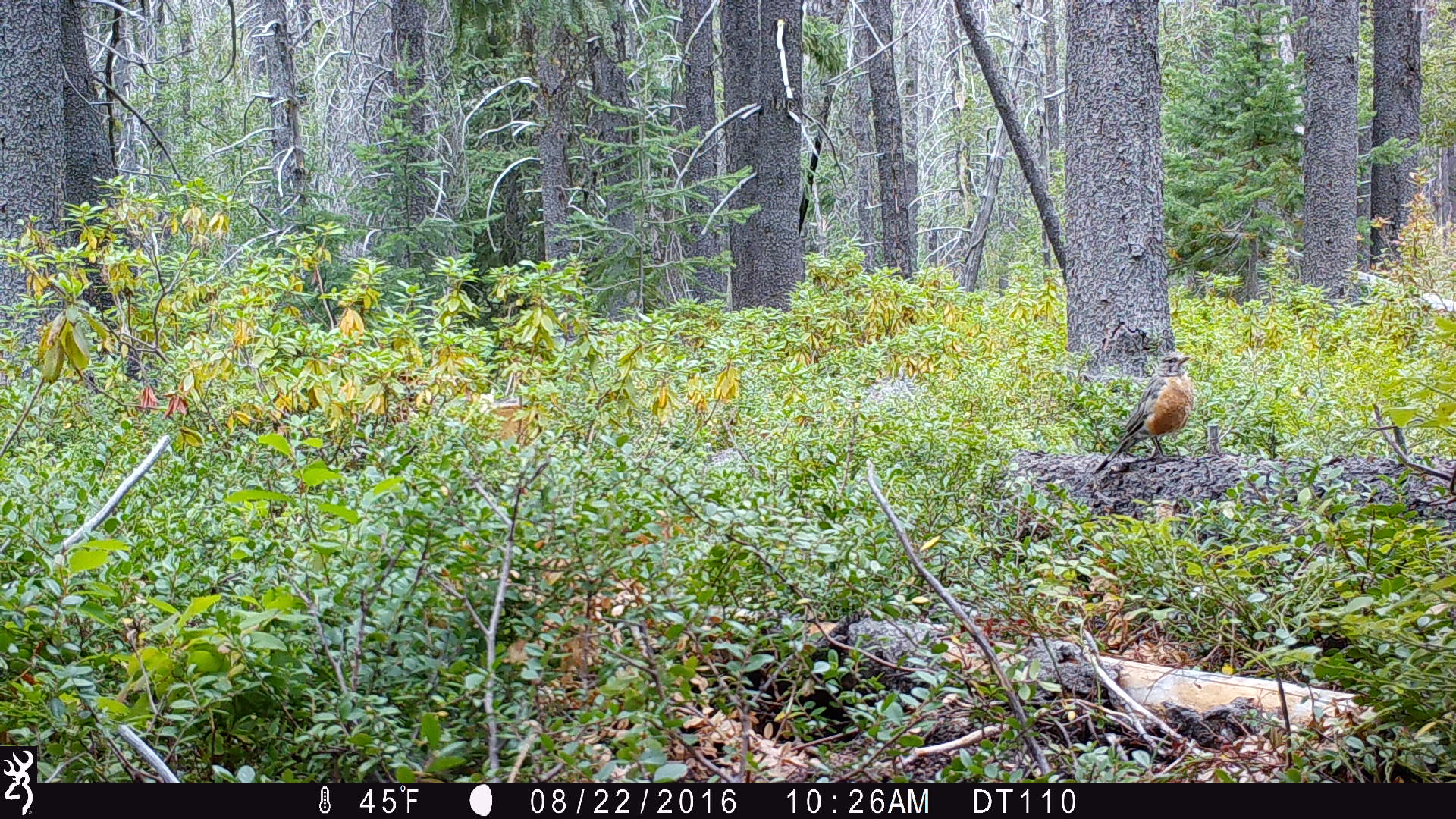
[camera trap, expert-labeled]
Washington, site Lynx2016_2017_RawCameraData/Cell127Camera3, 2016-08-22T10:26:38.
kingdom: Animalia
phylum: Chordata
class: Aves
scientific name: Aves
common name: birds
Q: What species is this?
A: Aves (birds).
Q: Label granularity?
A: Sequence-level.